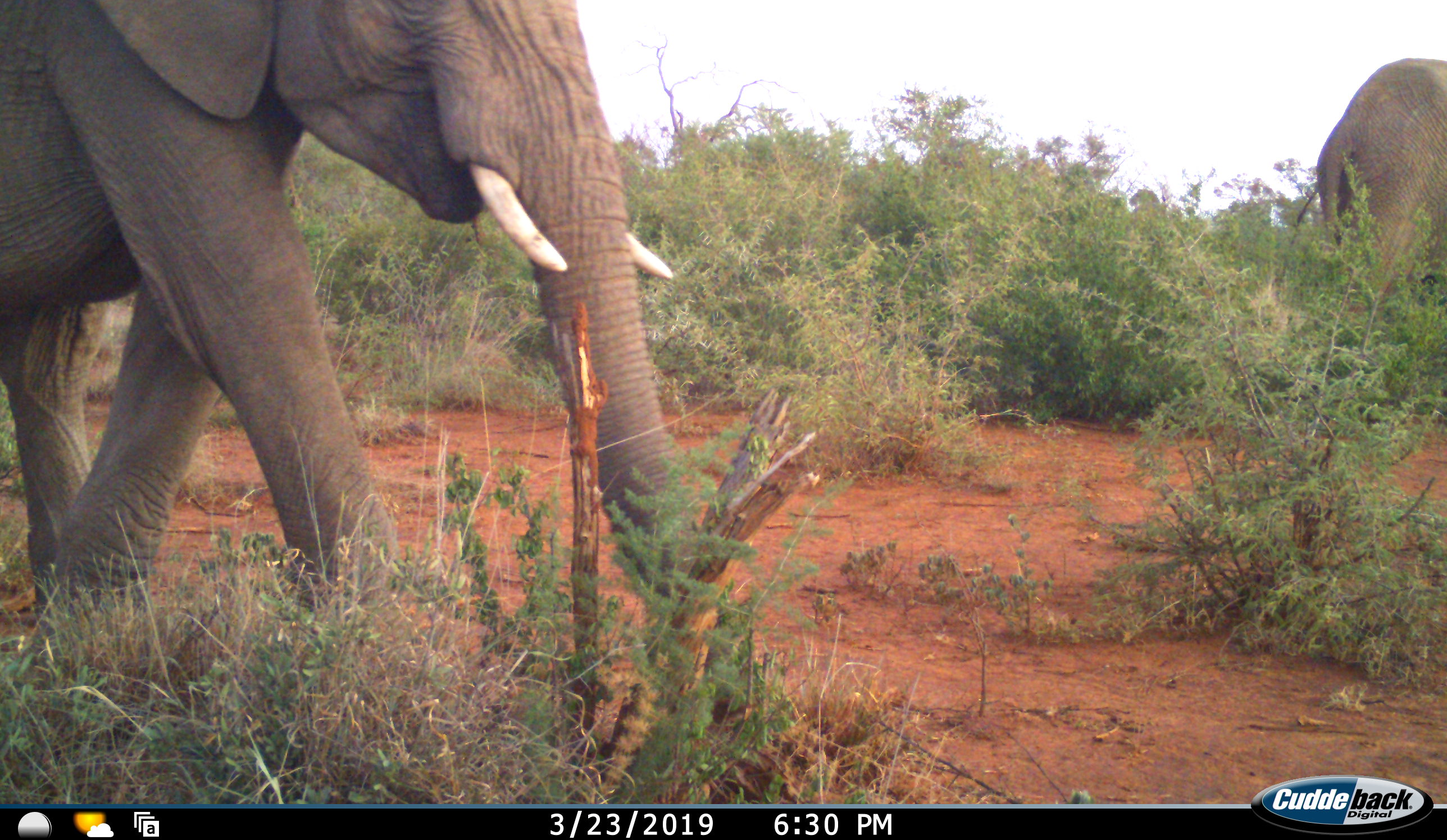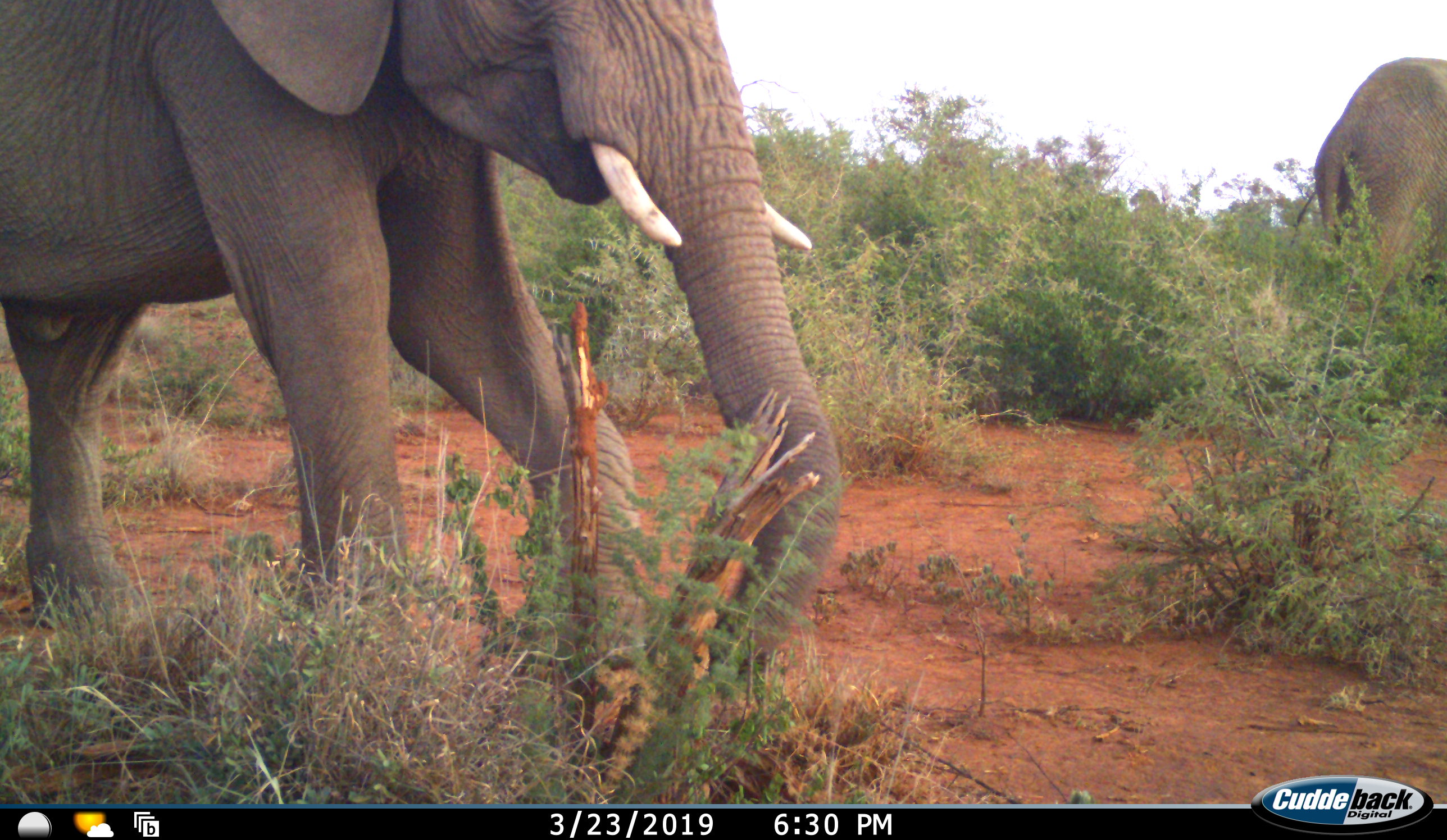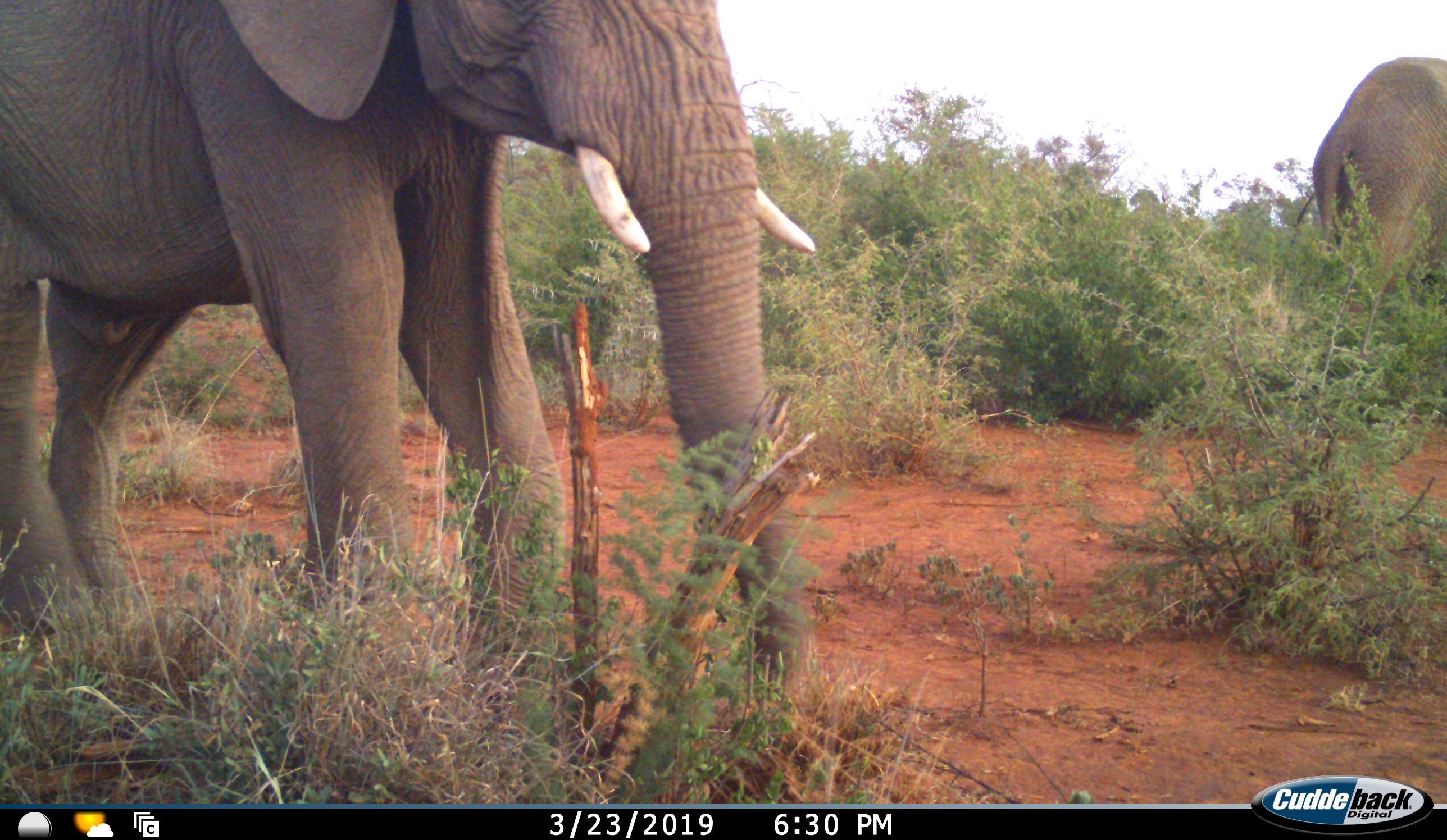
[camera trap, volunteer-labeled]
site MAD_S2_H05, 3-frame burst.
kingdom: Animalia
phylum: Chordata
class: Mammalia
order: Proboscidea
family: Elephantidae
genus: Loxodonta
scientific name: Loxodonta africana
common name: african bush elephant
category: elephant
Elephant (african bush elephant) (Loxodonta africana), count 2. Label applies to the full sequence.